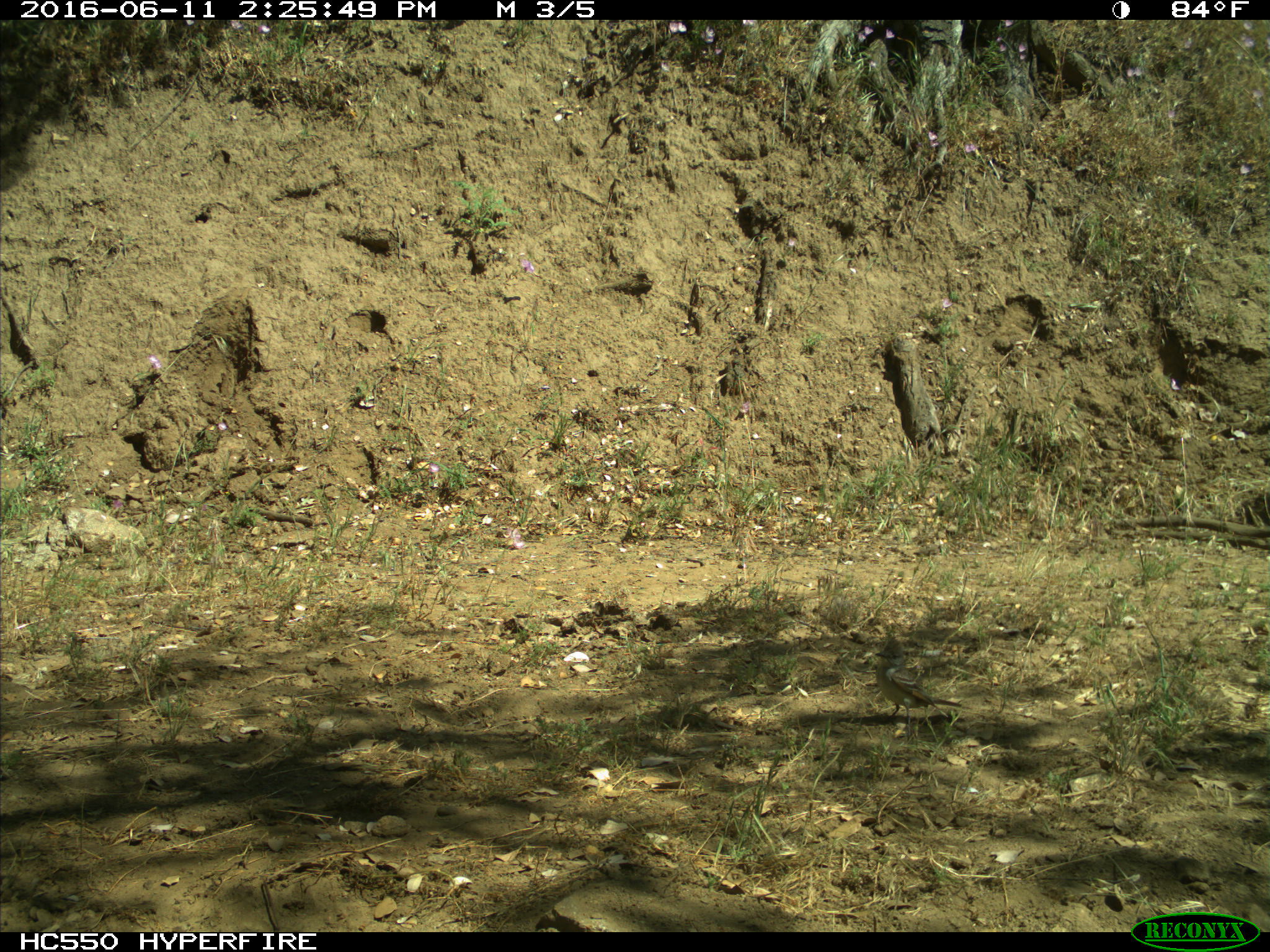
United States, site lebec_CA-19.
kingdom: Animalia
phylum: Chordata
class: Aves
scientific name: Aves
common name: birds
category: unidentified bird